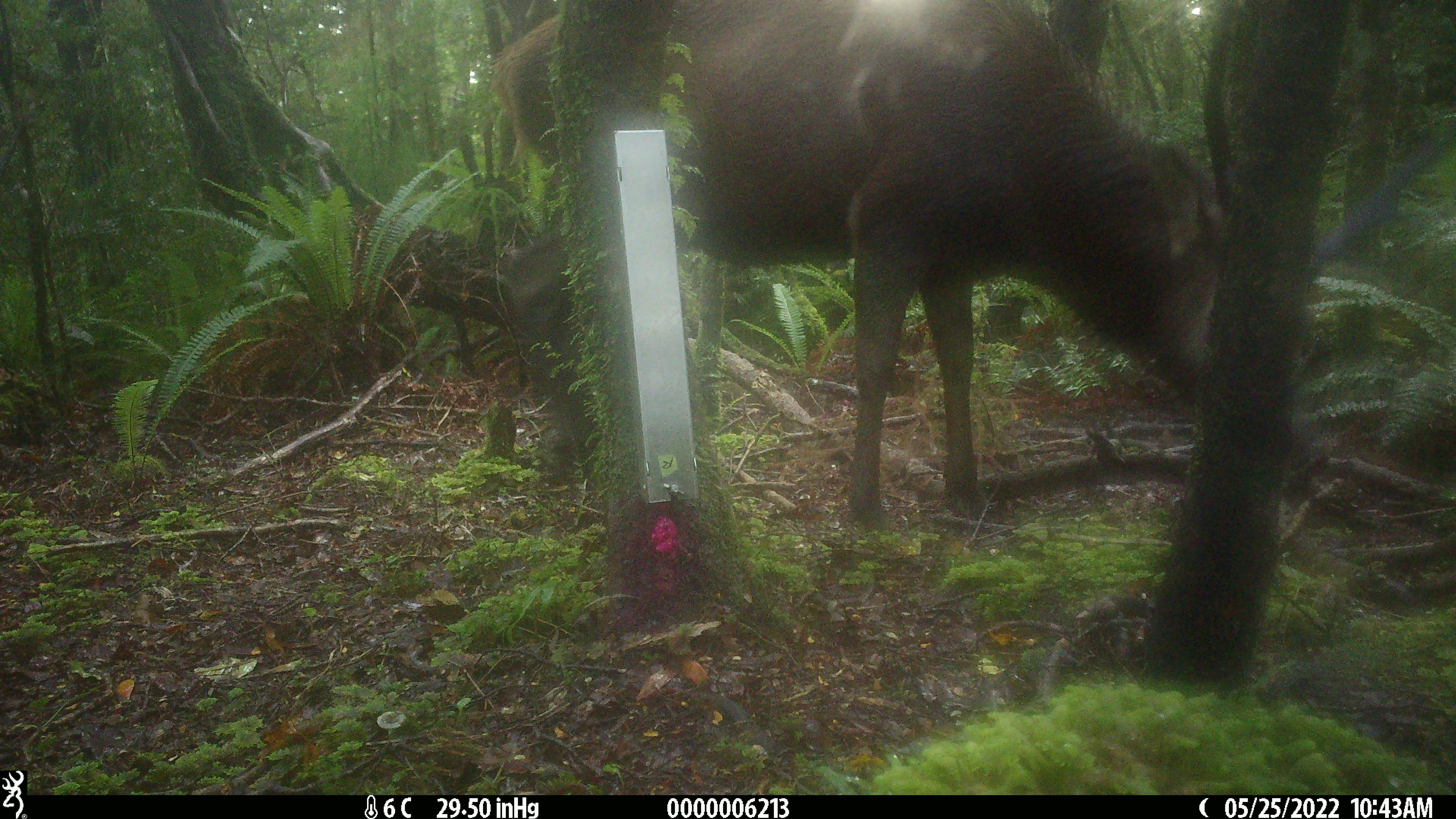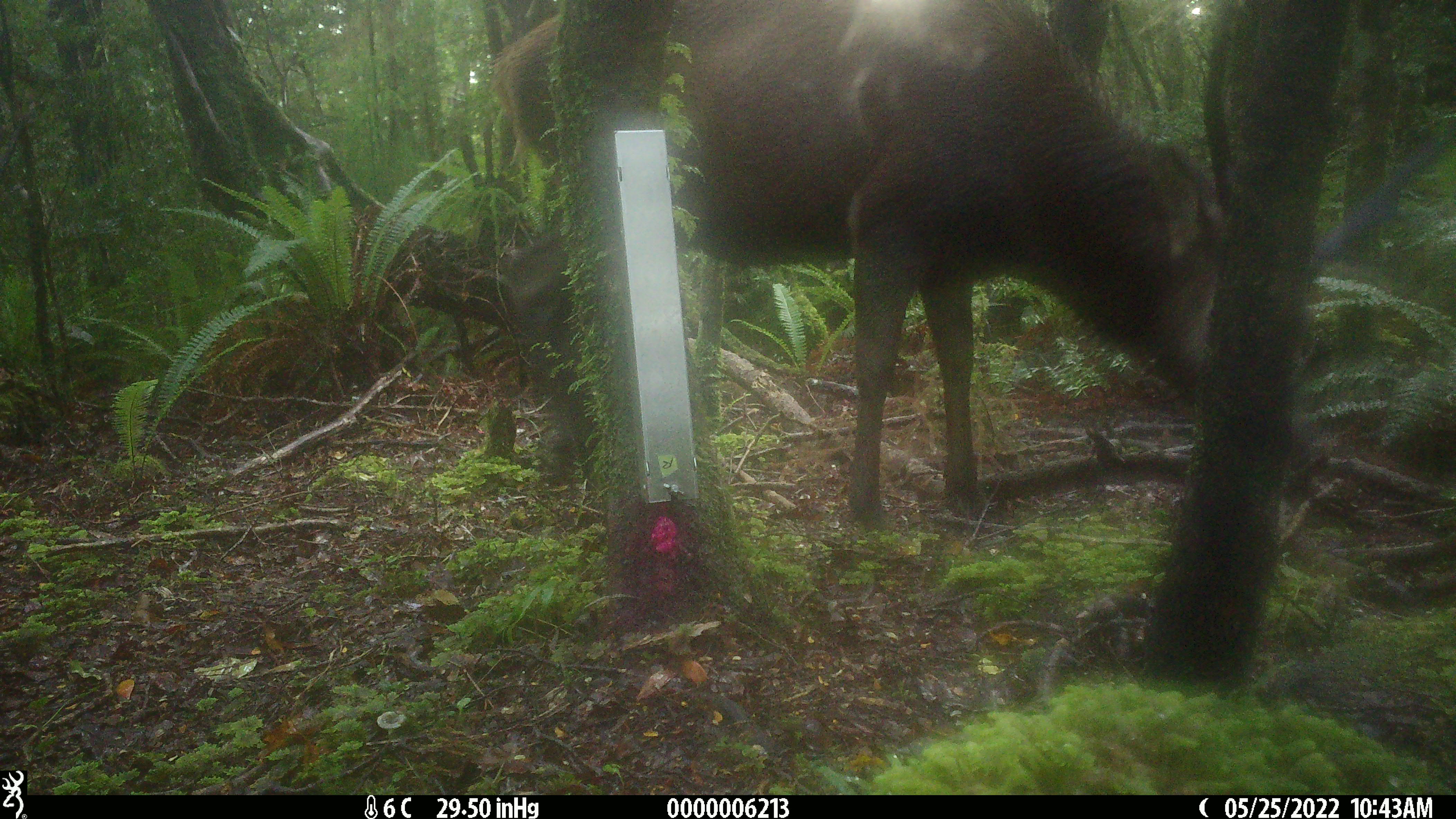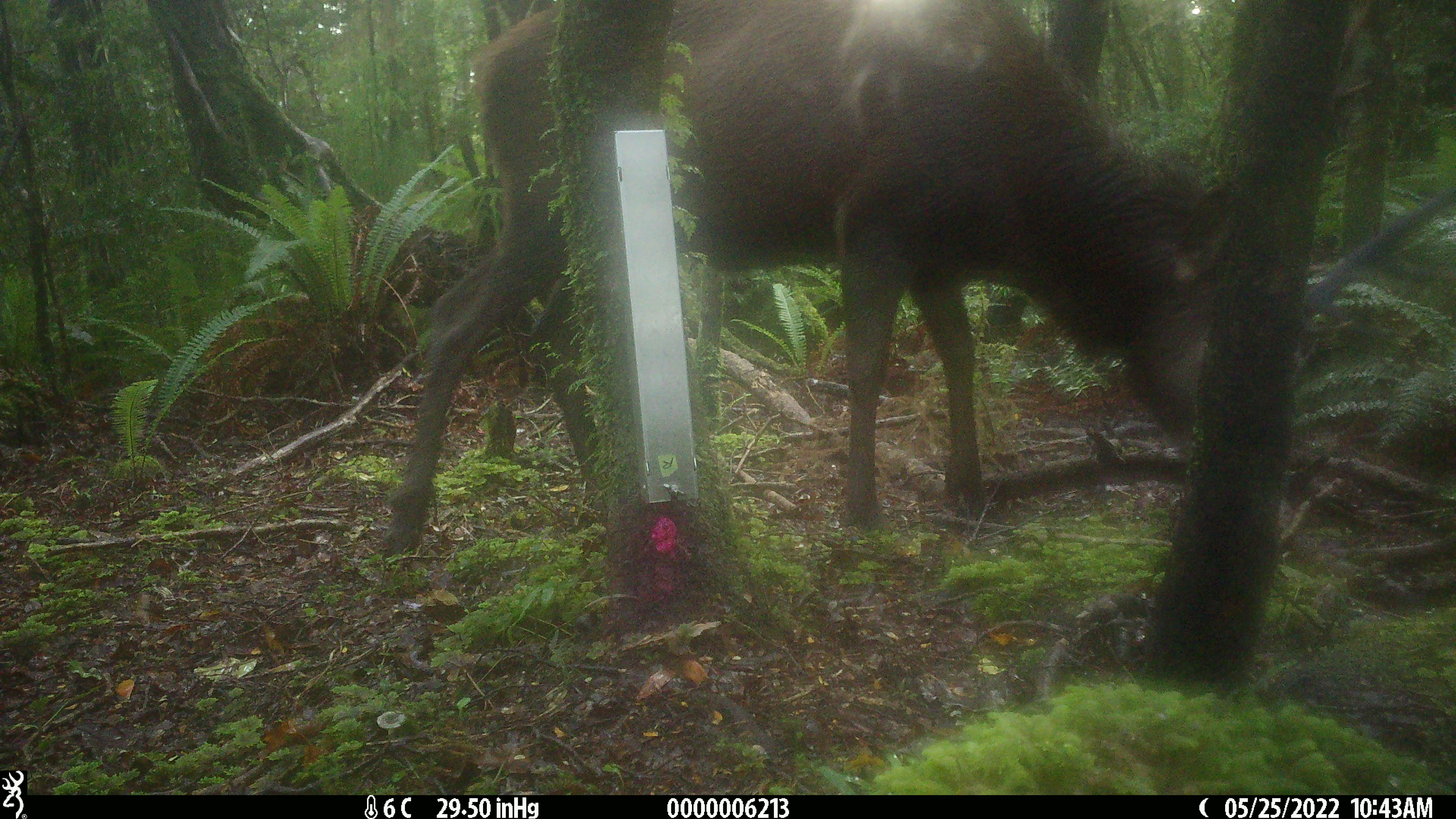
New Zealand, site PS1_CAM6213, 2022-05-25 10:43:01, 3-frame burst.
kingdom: Animalia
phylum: Chordata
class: Mammalia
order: Artiodactyla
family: Cervidae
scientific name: Cervidae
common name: deer